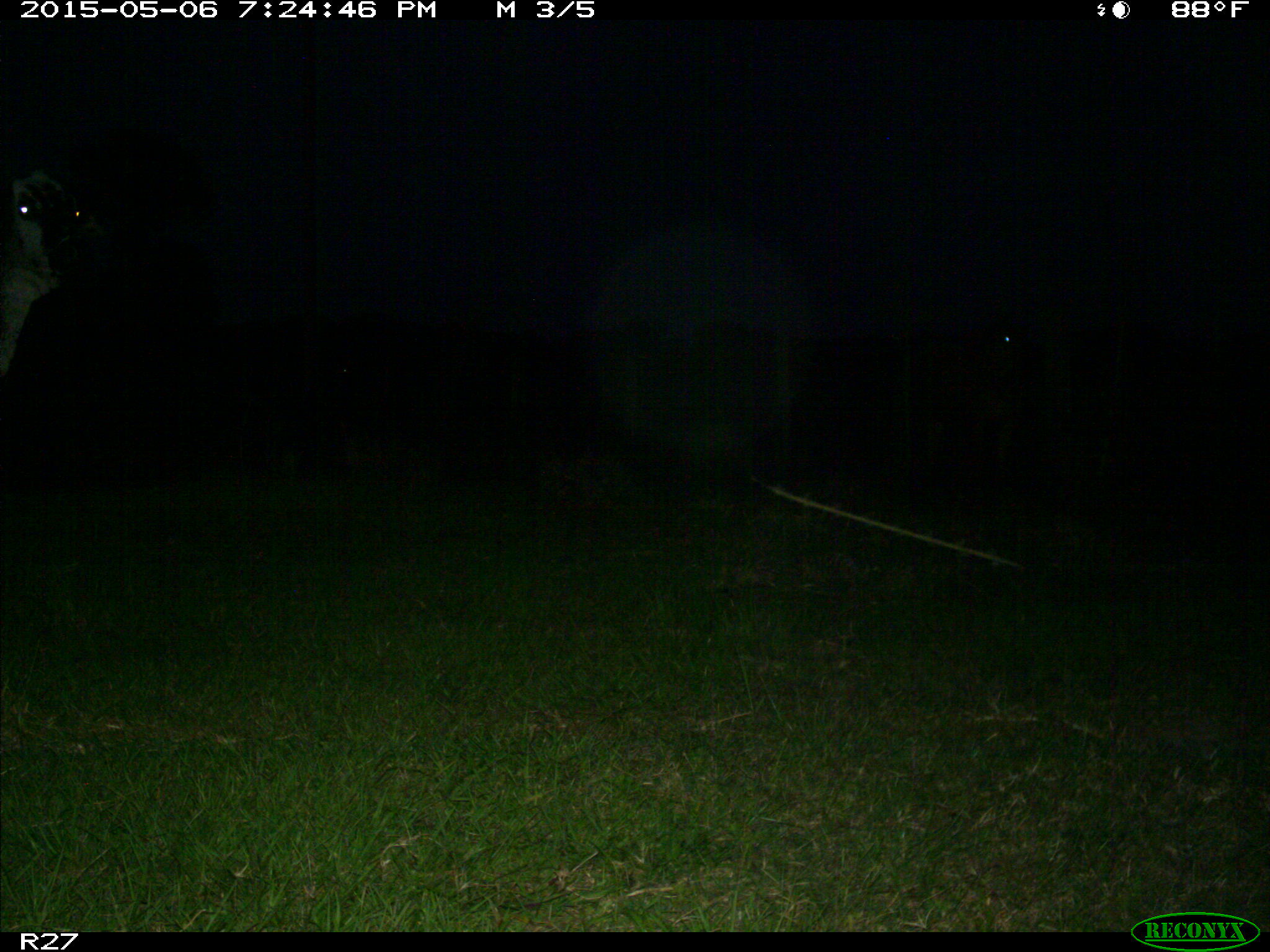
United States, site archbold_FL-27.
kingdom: Animalia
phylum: Chordata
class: Mammalia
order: Artiodactyla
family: Bovidae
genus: Bos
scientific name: Bos taurus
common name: domestic cow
Bos taurus (domestic cow).